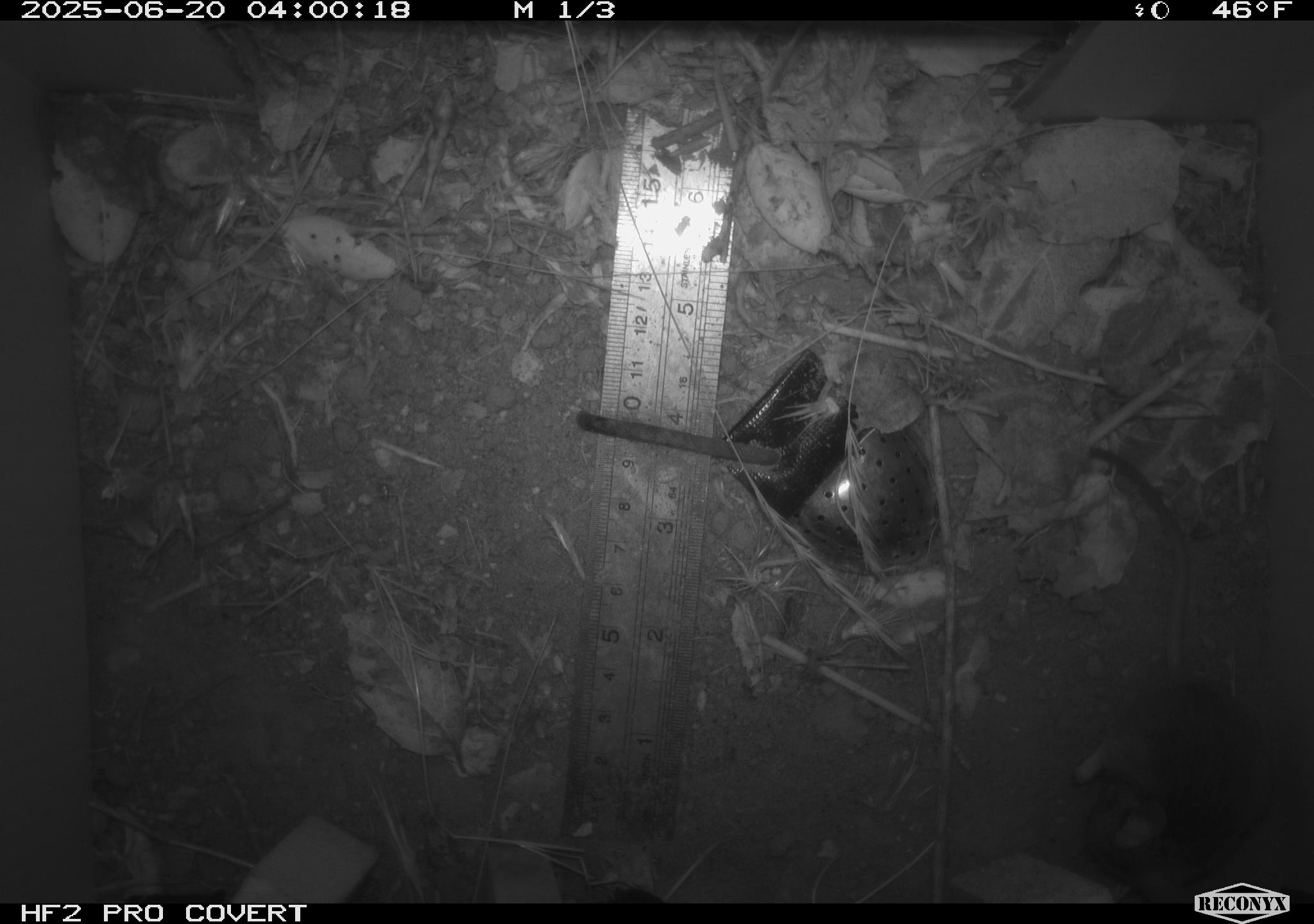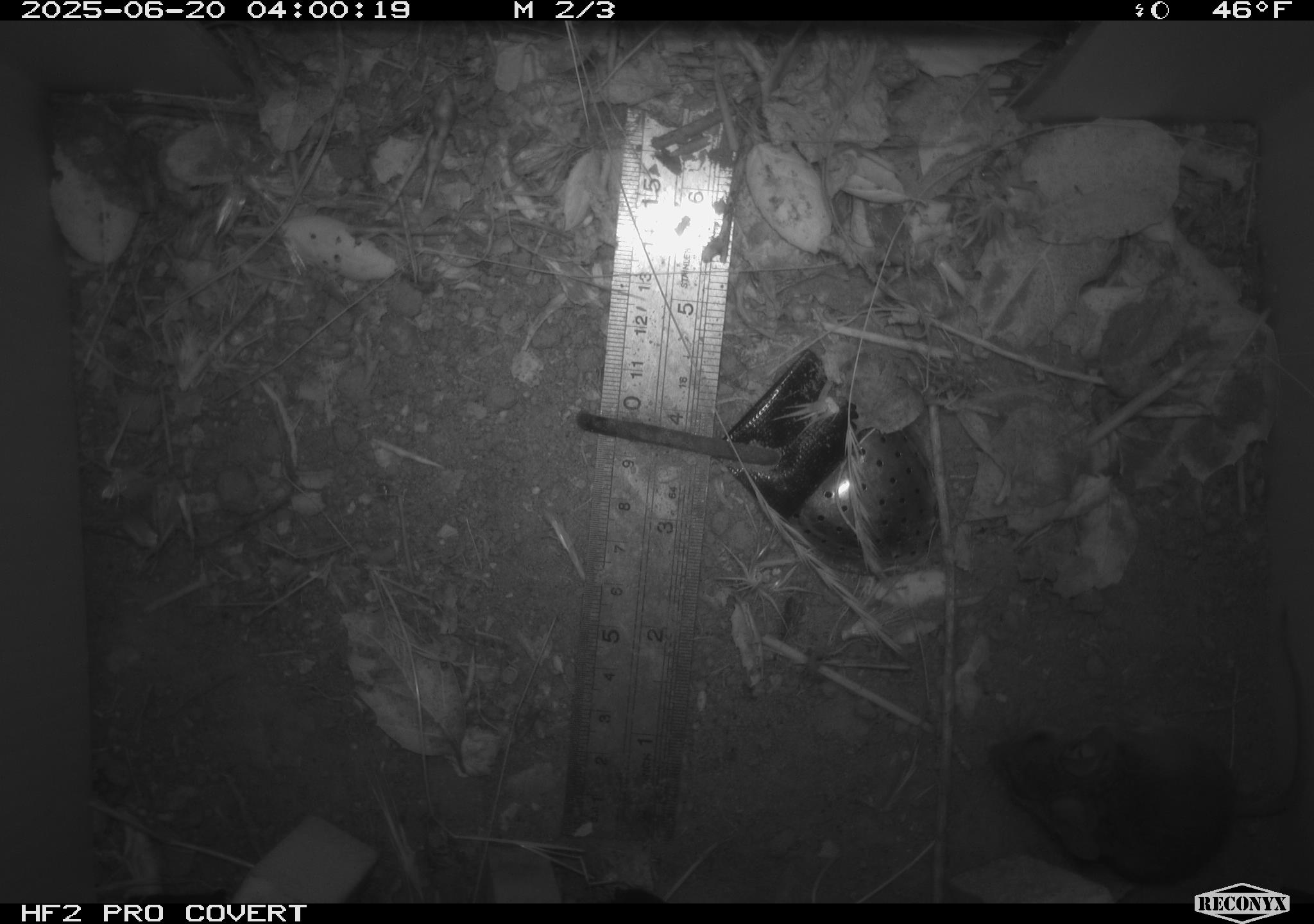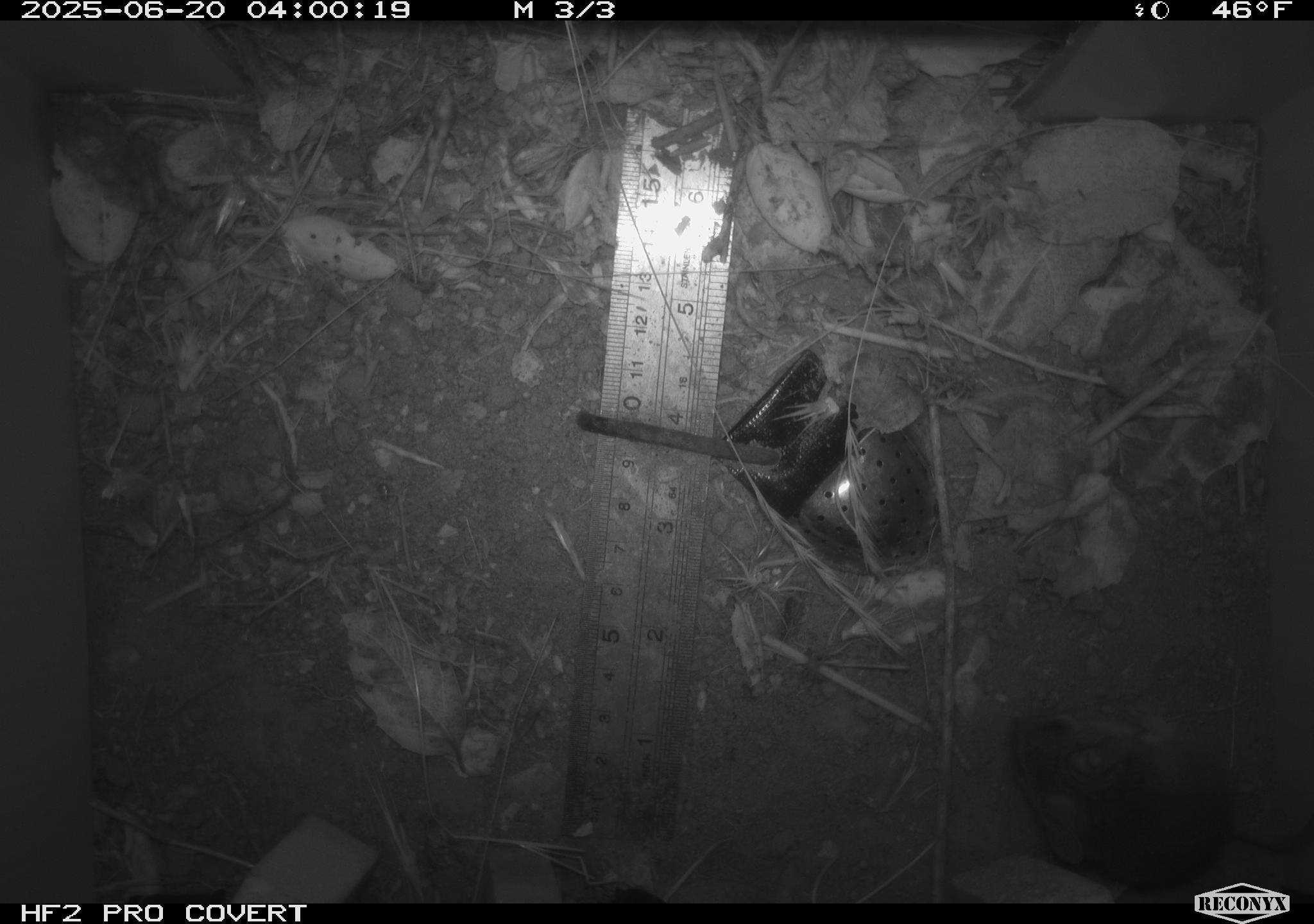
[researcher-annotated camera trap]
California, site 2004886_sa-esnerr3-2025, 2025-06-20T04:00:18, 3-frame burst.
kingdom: Animalia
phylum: Chordata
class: Mammalia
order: Rodentia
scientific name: Rodentia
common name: rodent